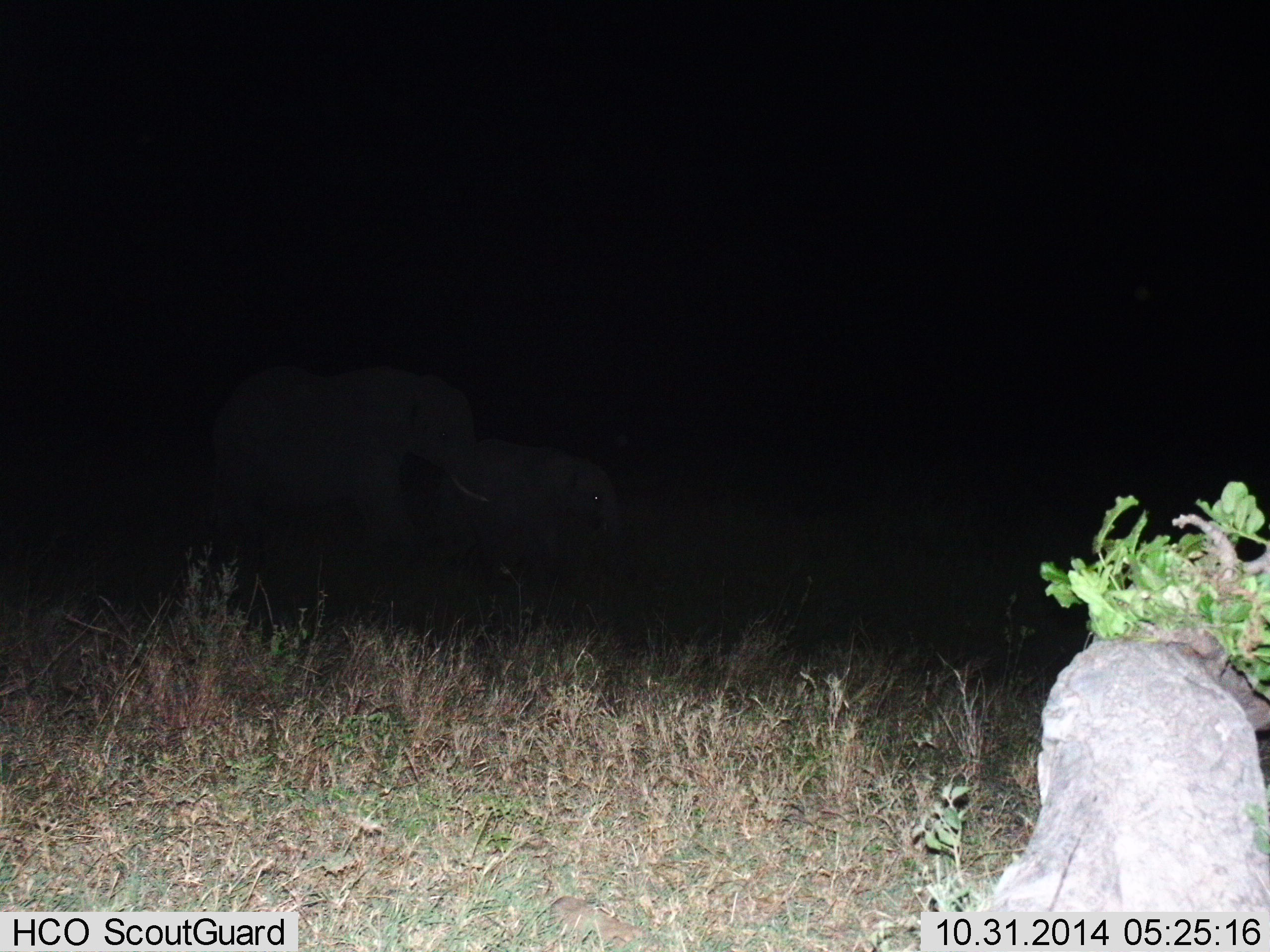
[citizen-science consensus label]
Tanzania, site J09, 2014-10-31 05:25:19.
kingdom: Animalia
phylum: Chordata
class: Mammalia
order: Proboscidea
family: Elephantidae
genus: Loxodonta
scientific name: Loxodonta africana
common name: african bush elephant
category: elephant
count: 2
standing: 0%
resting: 0%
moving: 100%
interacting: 0%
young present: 50%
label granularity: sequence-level